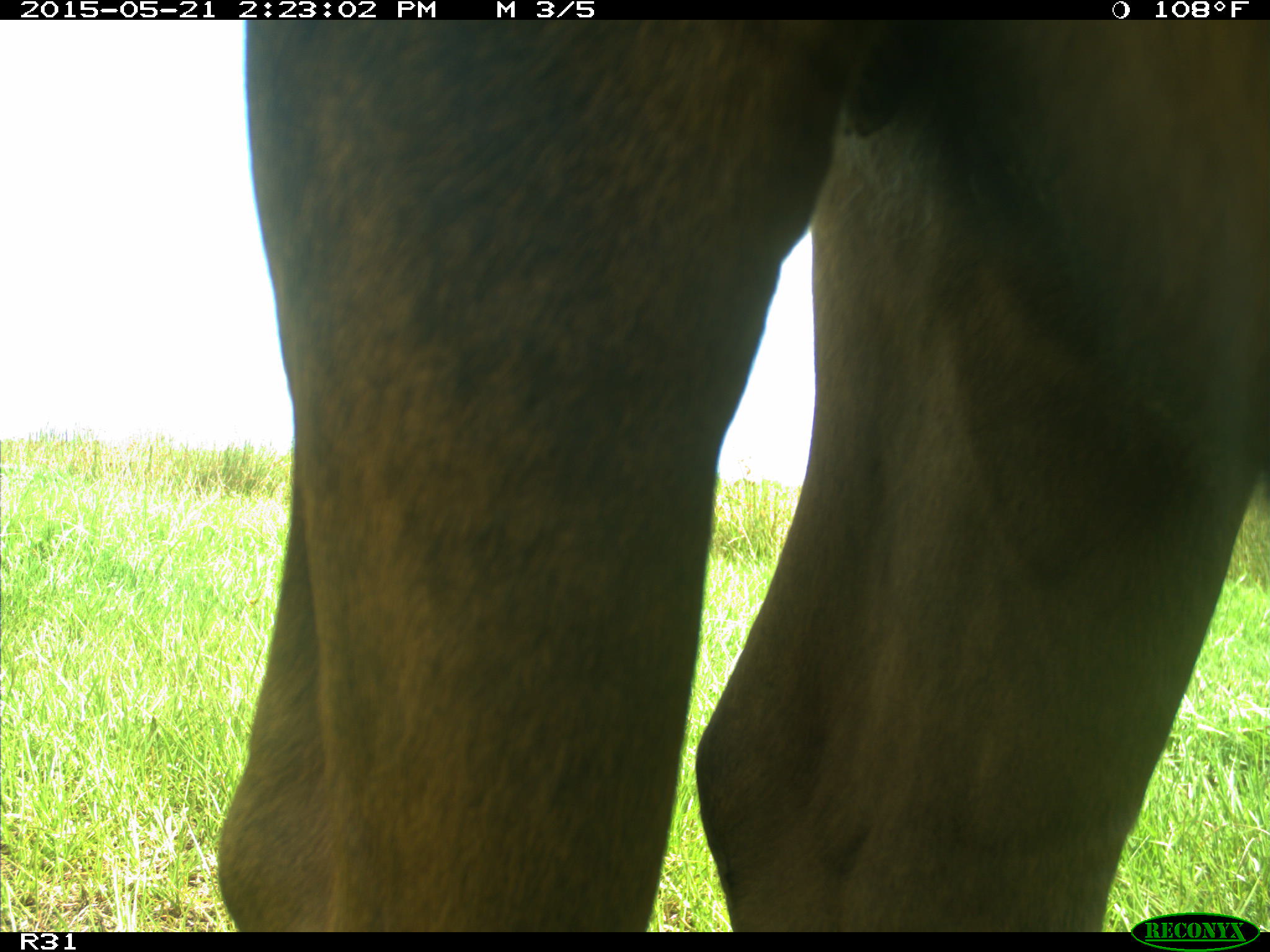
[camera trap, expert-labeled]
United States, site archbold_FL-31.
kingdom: Animalia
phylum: Chordata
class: Mammalia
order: Artiodactyla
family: Bovidae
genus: Bos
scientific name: Bos taurus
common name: domestic cow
Bos taurus (domestic cow).